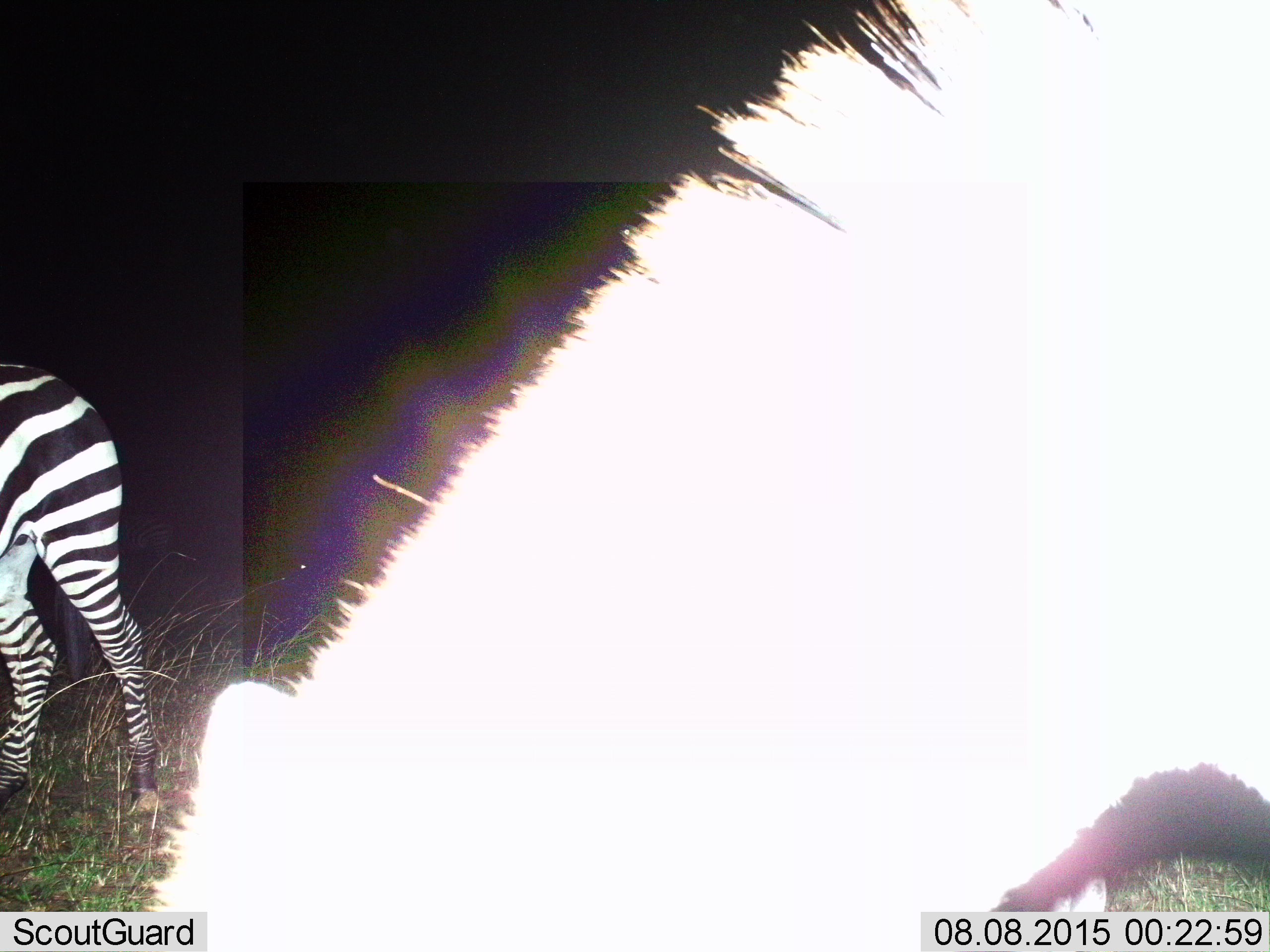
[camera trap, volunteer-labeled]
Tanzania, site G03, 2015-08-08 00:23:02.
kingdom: Animalia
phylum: Chordata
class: Mammalia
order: Perissodactyla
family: Equidae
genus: Equus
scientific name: Equus quagga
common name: plains zebra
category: zebra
Zebra (plains zebra) (Equus quagga), count 2. Behavior (volunteer vote fractions): standing 26%, resting 0%, moving 21%, interacting 0%. Young present (vote fraction): 0%. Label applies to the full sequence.